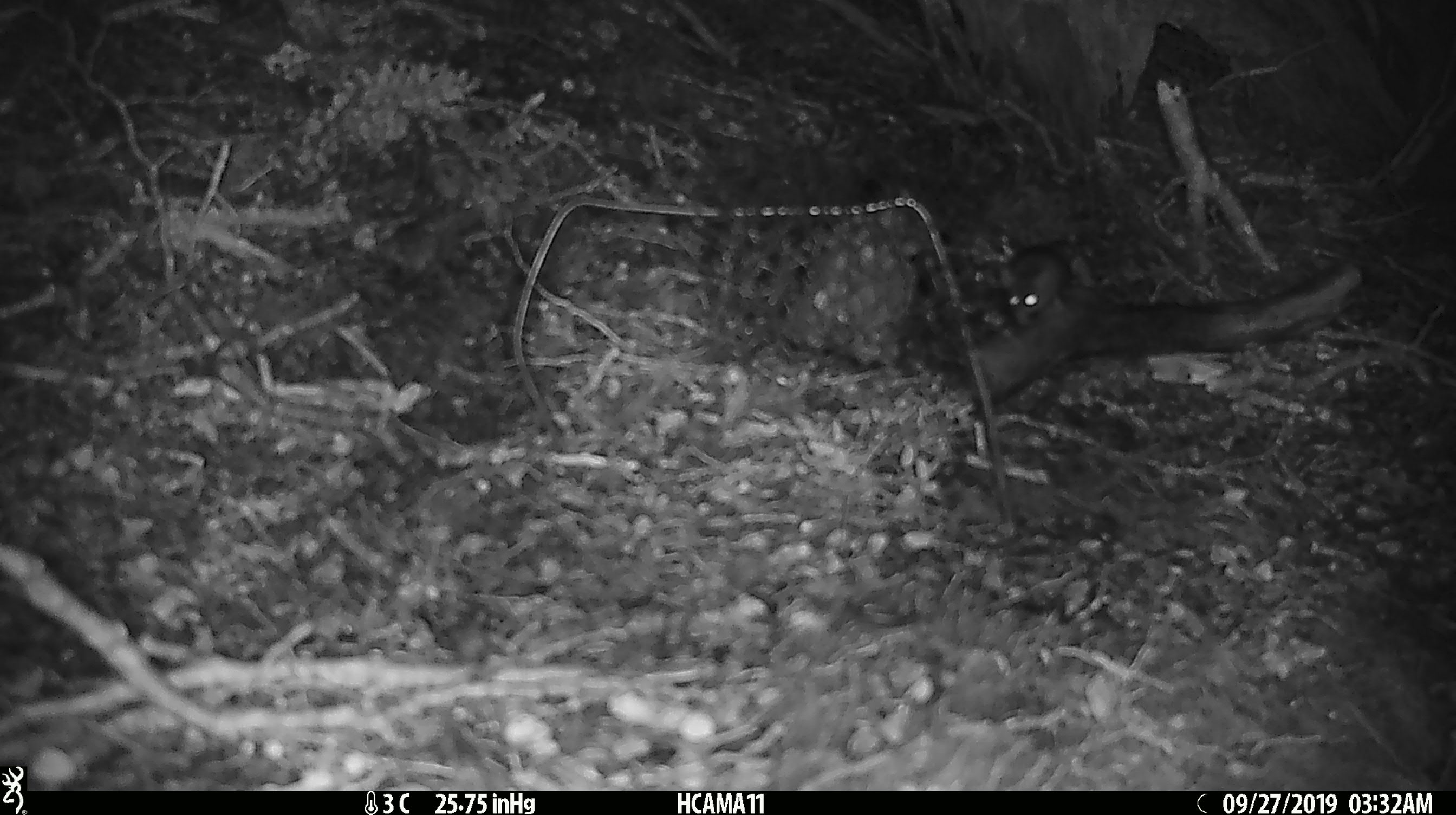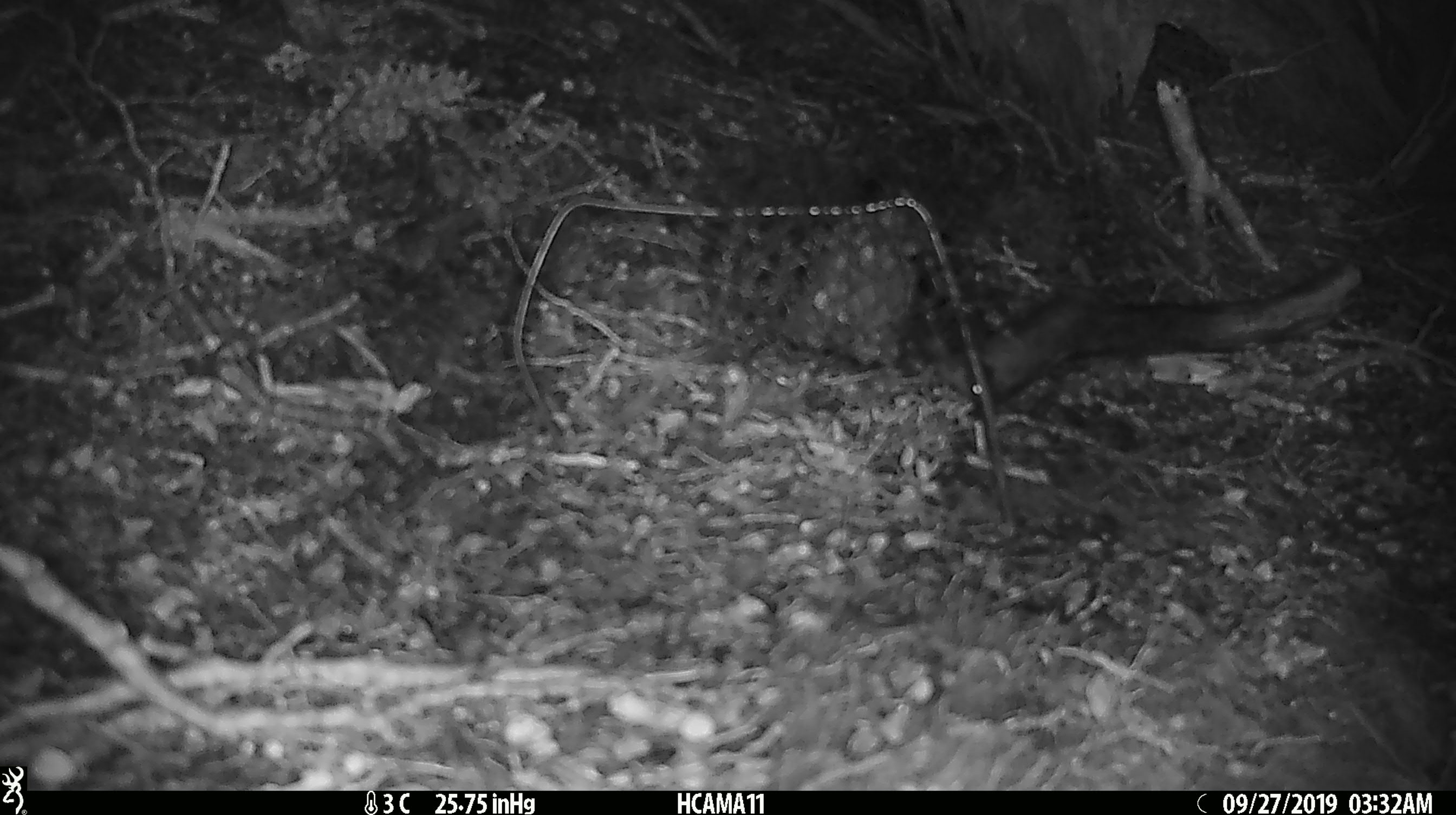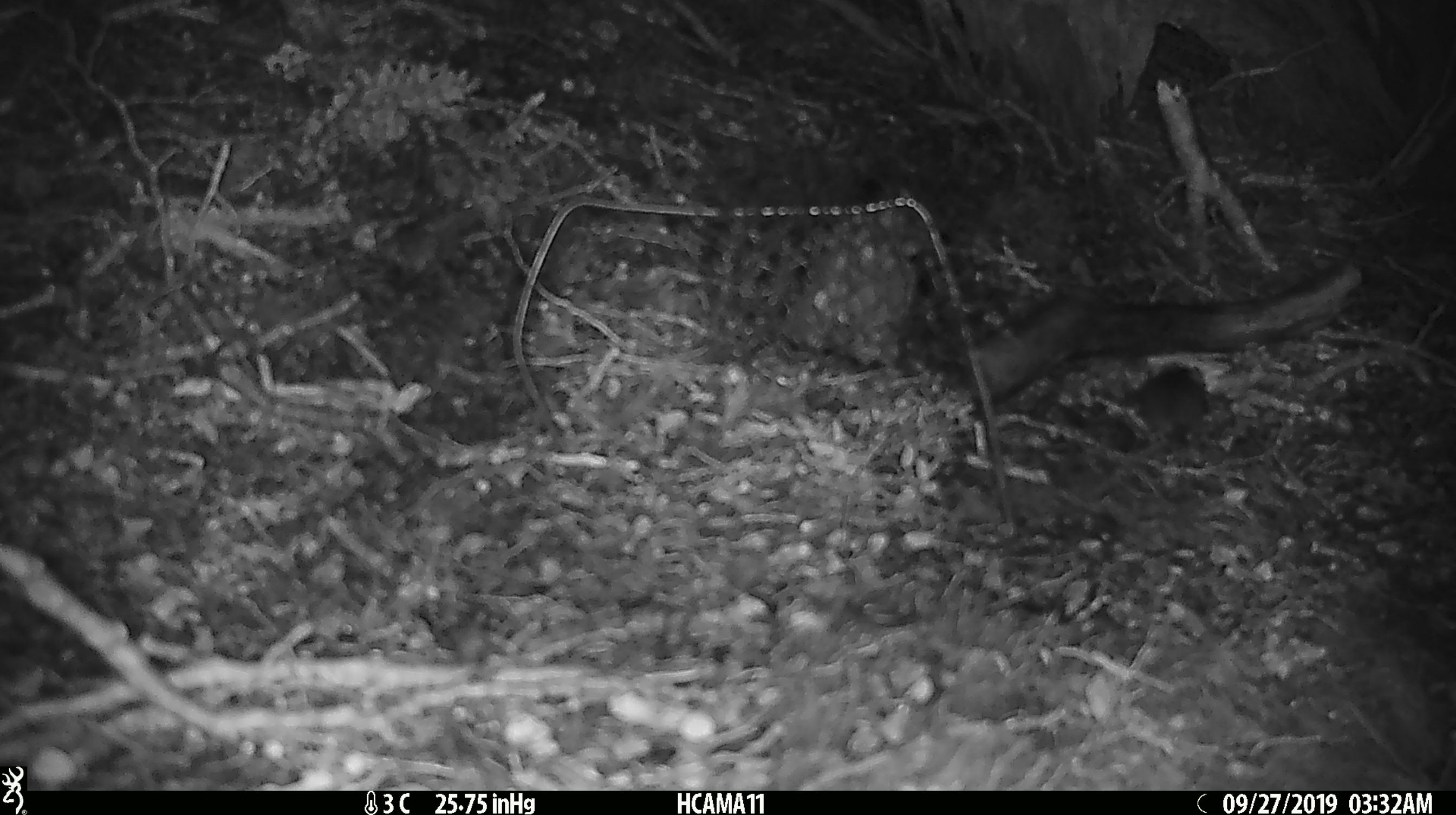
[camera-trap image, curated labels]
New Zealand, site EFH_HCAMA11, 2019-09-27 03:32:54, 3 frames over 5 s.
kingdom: Animalia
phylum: Chordata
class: Mammalia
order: Rodentia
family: Muridae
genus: Mus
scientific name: Mus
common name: mouse